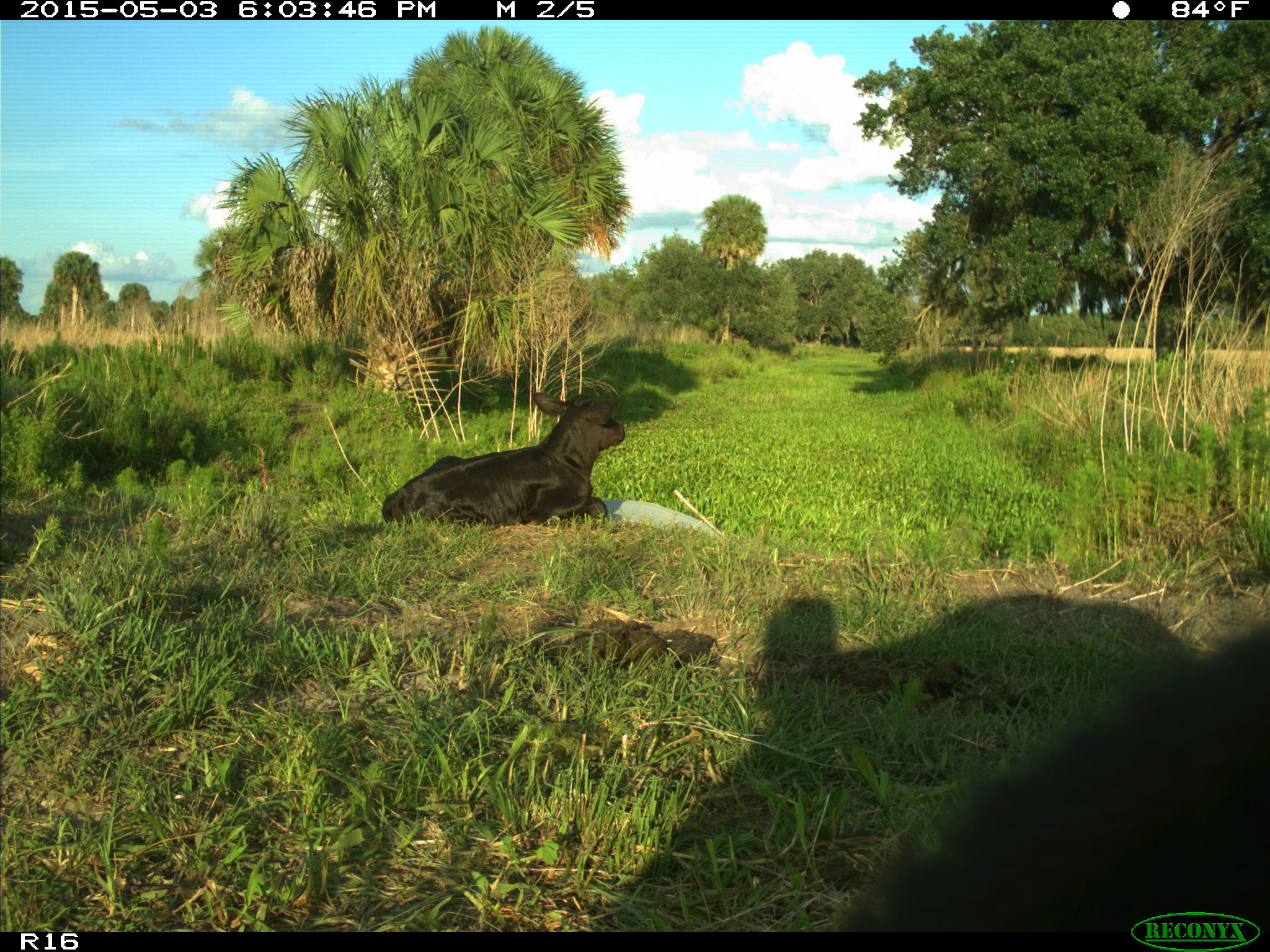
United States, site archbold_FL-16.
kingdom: Animalia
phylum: Chordata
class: Mammalia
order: Artiodactyla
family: Bovidae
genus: Bos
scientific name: Bos taurus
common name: domestic cow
Bos taurus (domestic cow).